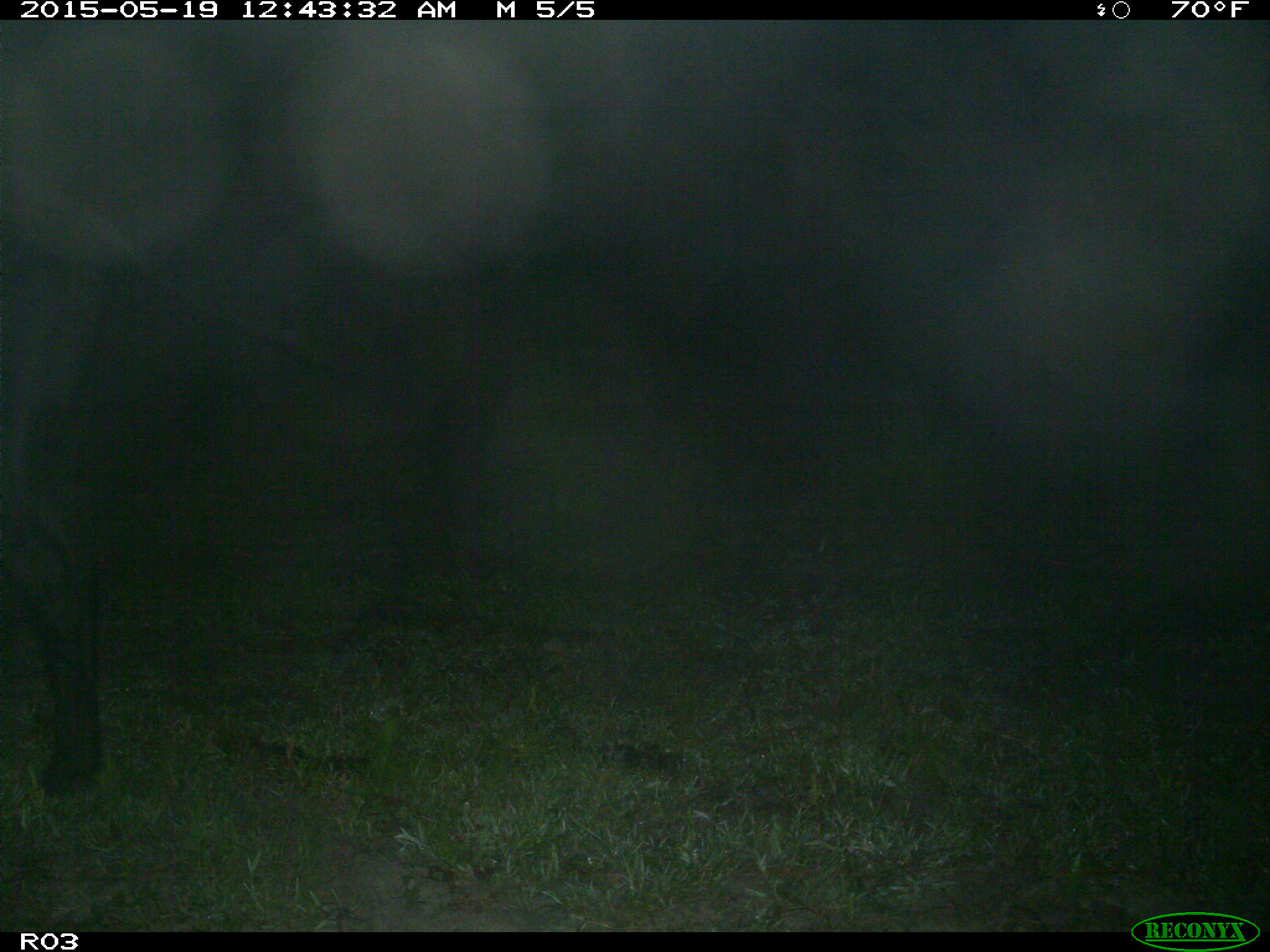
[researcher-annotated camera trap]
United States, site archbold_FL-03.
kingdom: Animalia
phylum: Chordata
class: Mammalia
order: Artiodactyla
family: Bovidae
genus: Bos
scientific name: Bos taurus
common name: domestic cow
Bos taurus (domestic cow).